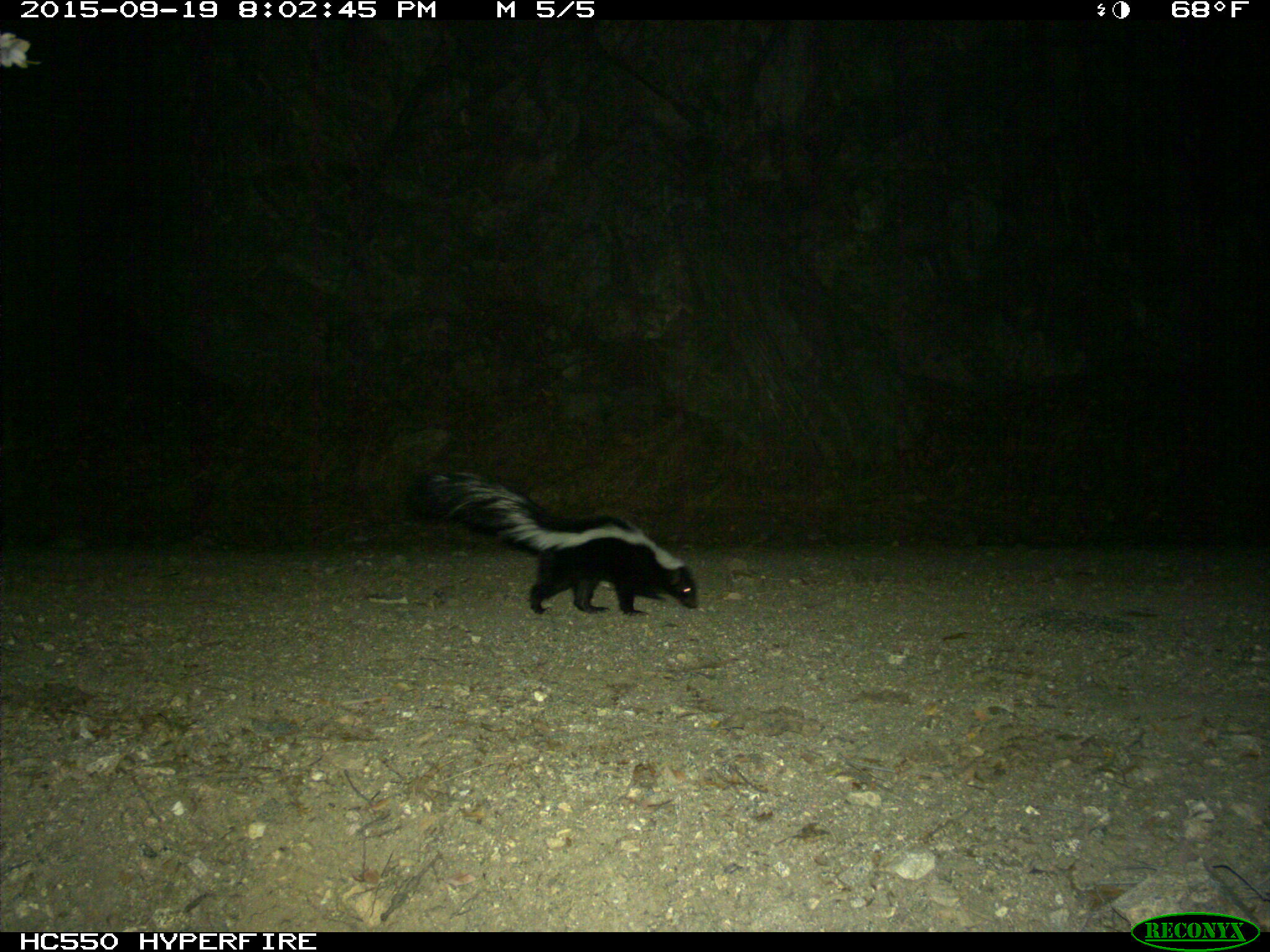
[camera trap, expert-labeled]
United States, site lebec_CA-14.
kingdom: Animalia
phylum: Chordata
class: Mammalia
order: Carnivora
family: Mephitidae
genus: Mephitis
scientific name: Mephitis mephitis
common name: striped skunk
Mephitis mephitis (striped skunk).